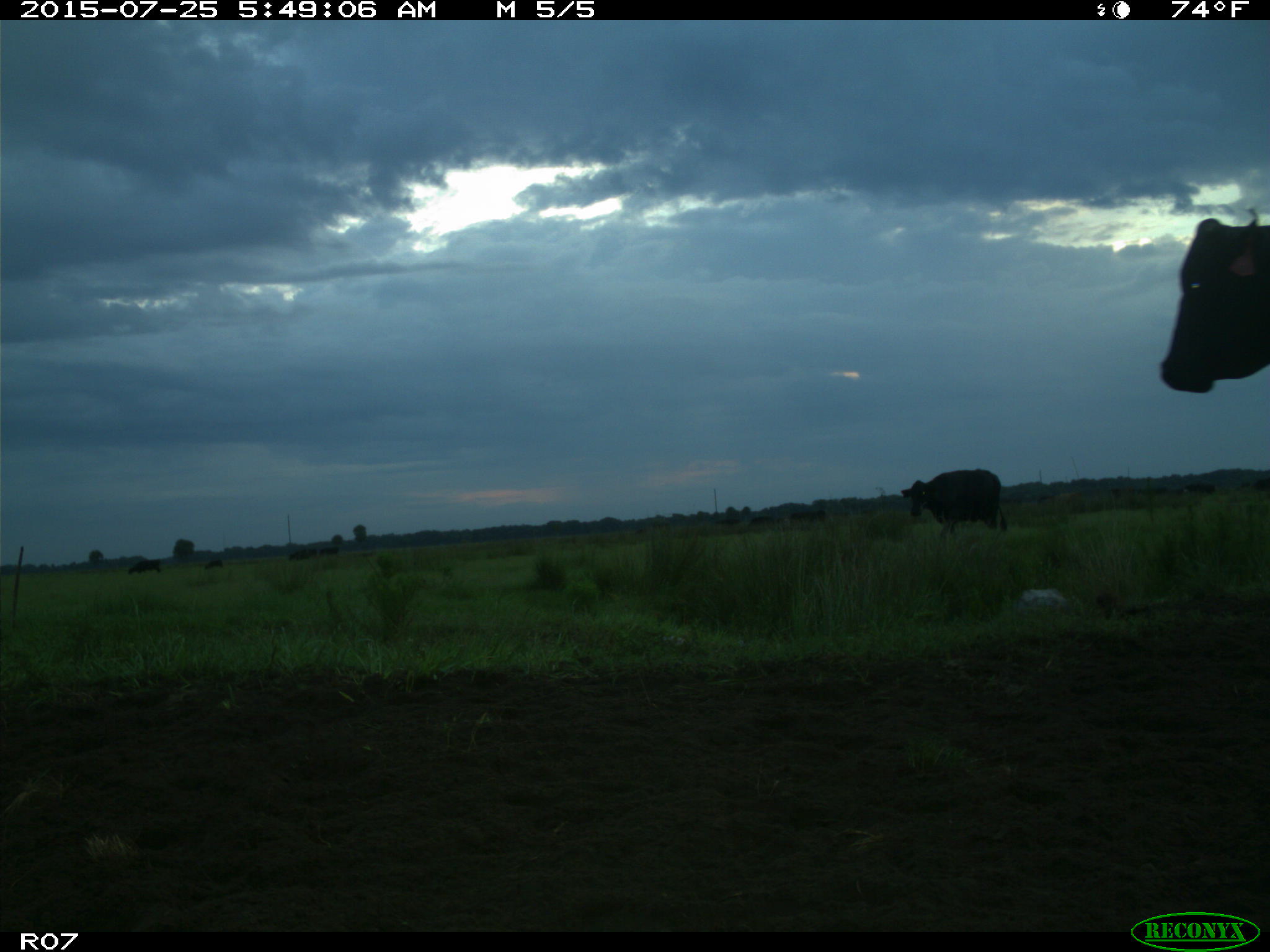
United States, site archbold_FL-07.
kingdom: Animalia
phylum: Chordata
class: Mammalia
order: Artiodactyla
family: Bovidae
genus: Bos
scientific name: Bos taurus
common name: domestic cow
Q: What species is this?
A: Bos taurus (domestic cow).